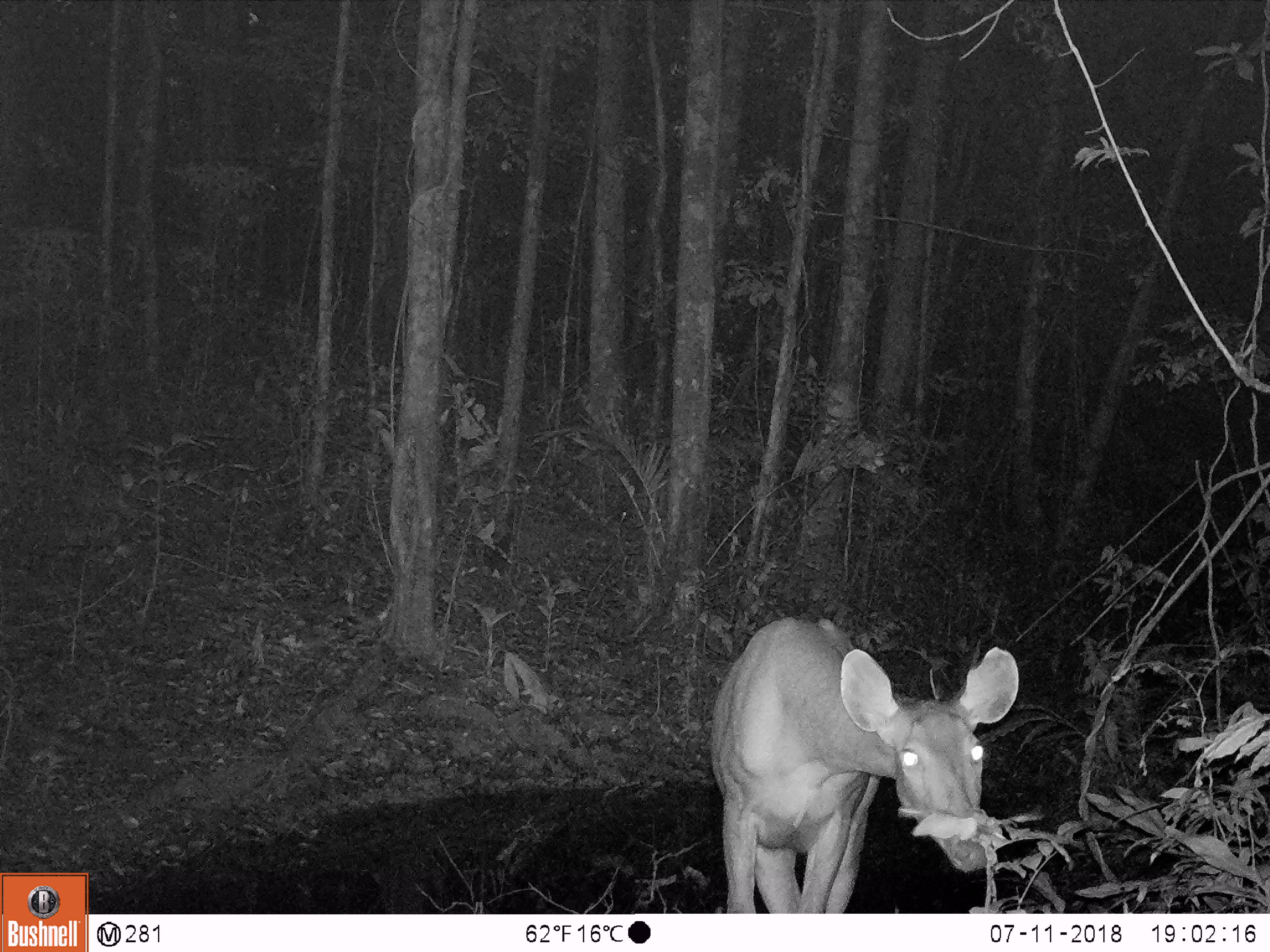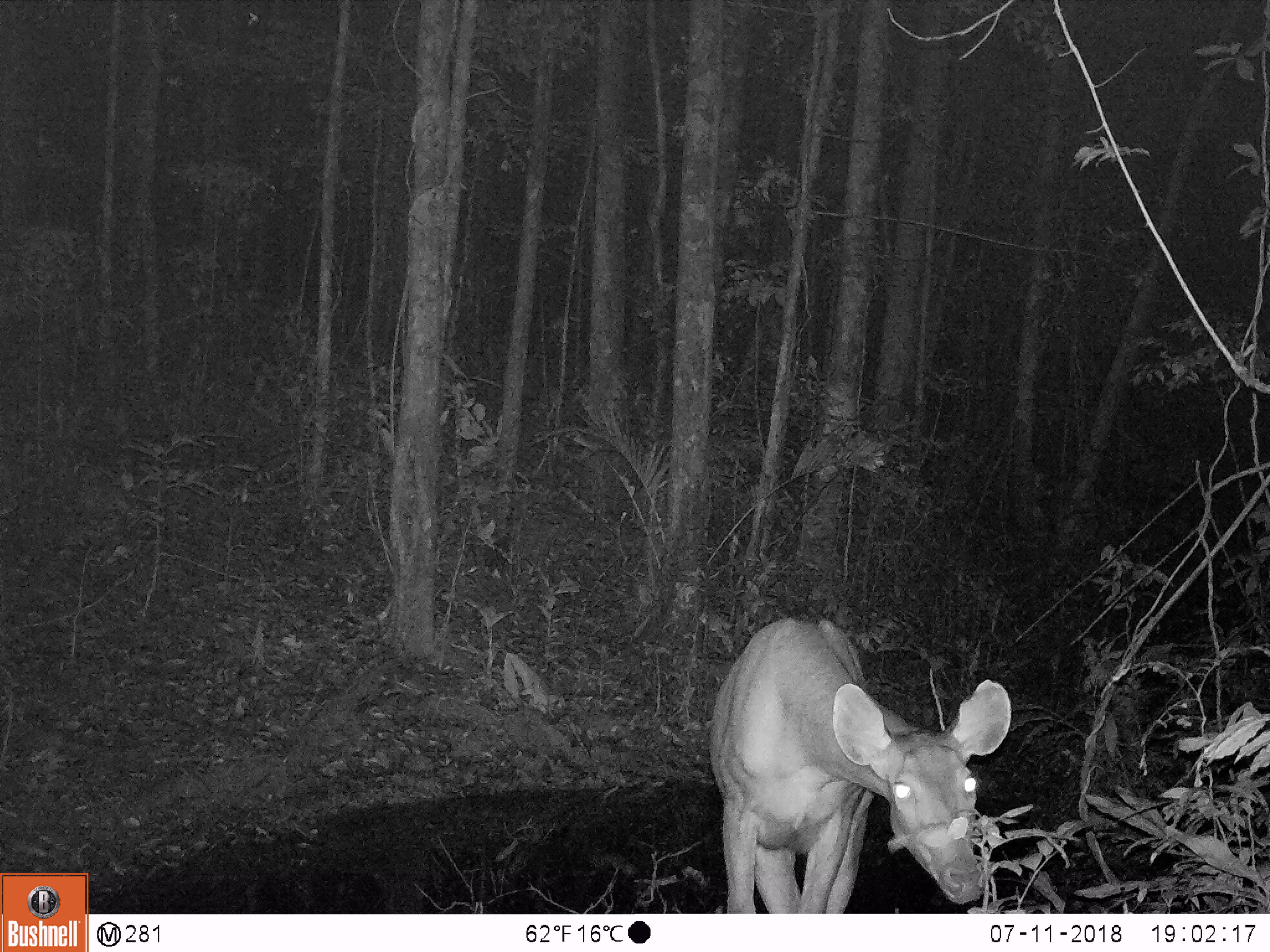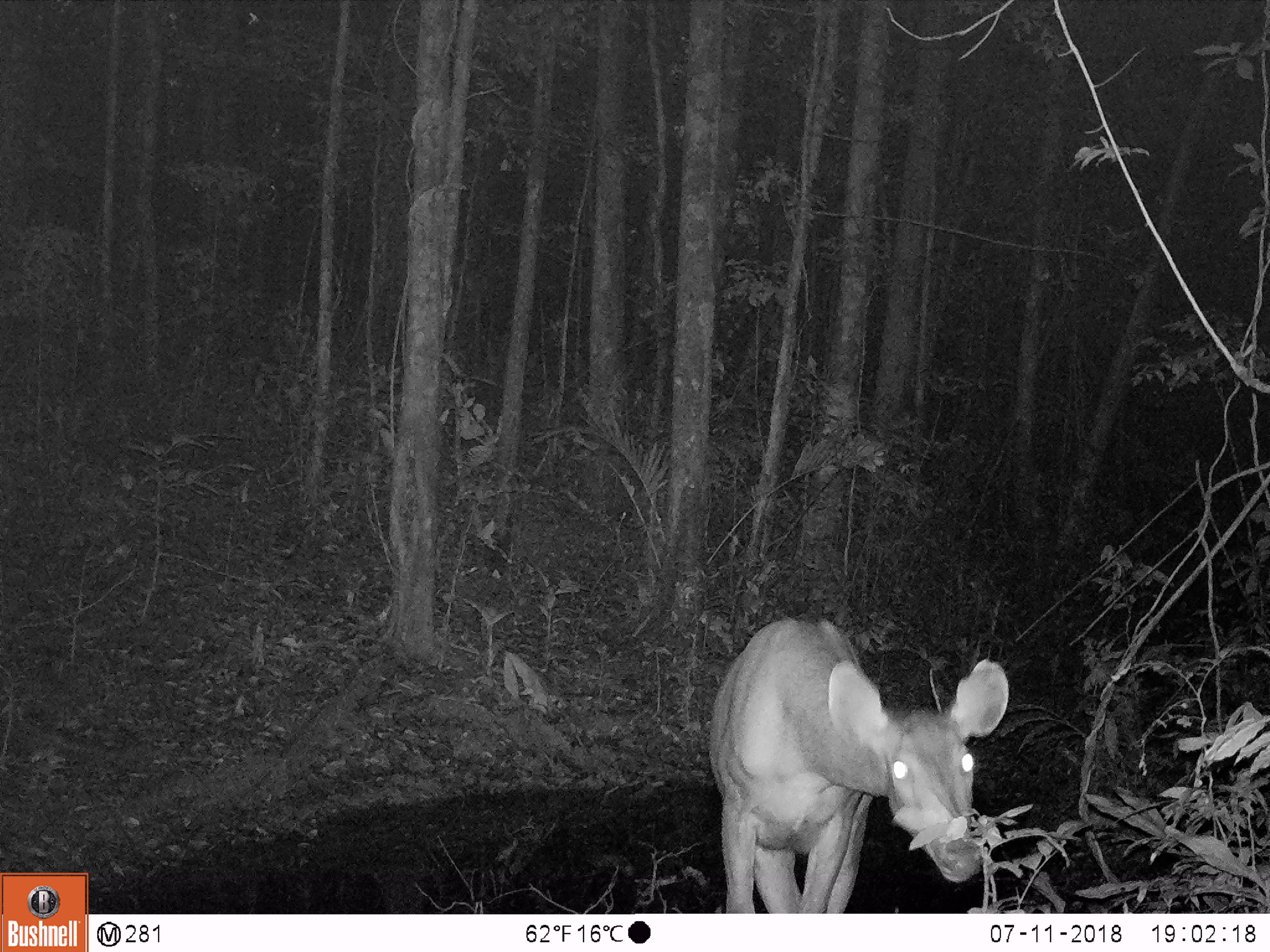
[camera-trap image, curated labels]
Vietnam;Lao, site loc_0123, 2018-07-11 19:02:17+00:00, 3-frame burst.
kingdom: Animalia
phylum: Chordata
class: Mammalia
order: Artiodactyla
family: Cervidae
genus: Rusa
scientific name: Rusa unicolor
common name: sambar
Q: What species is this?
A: Sambar (Rusa unicolor).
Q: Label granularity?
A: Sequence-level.